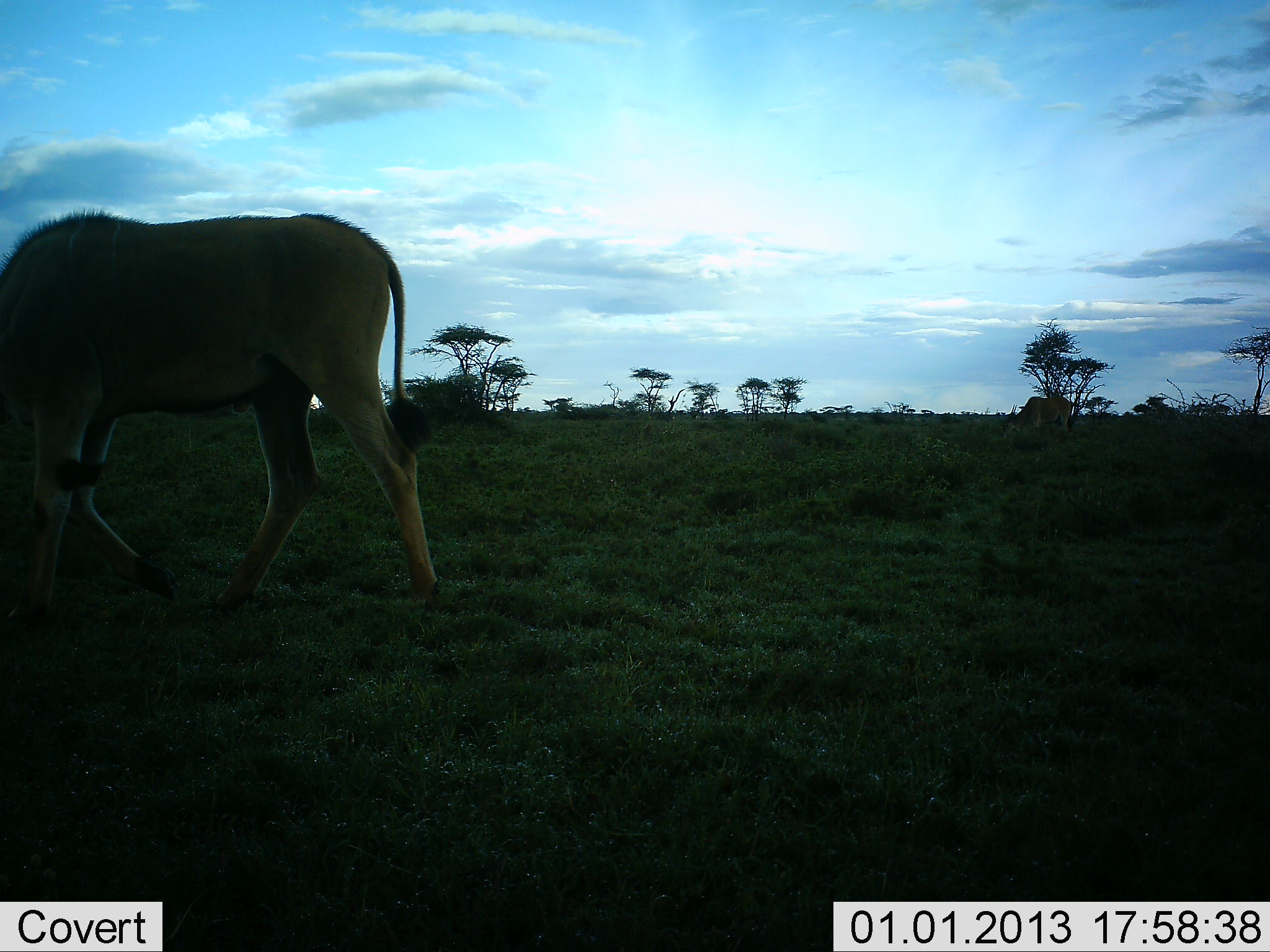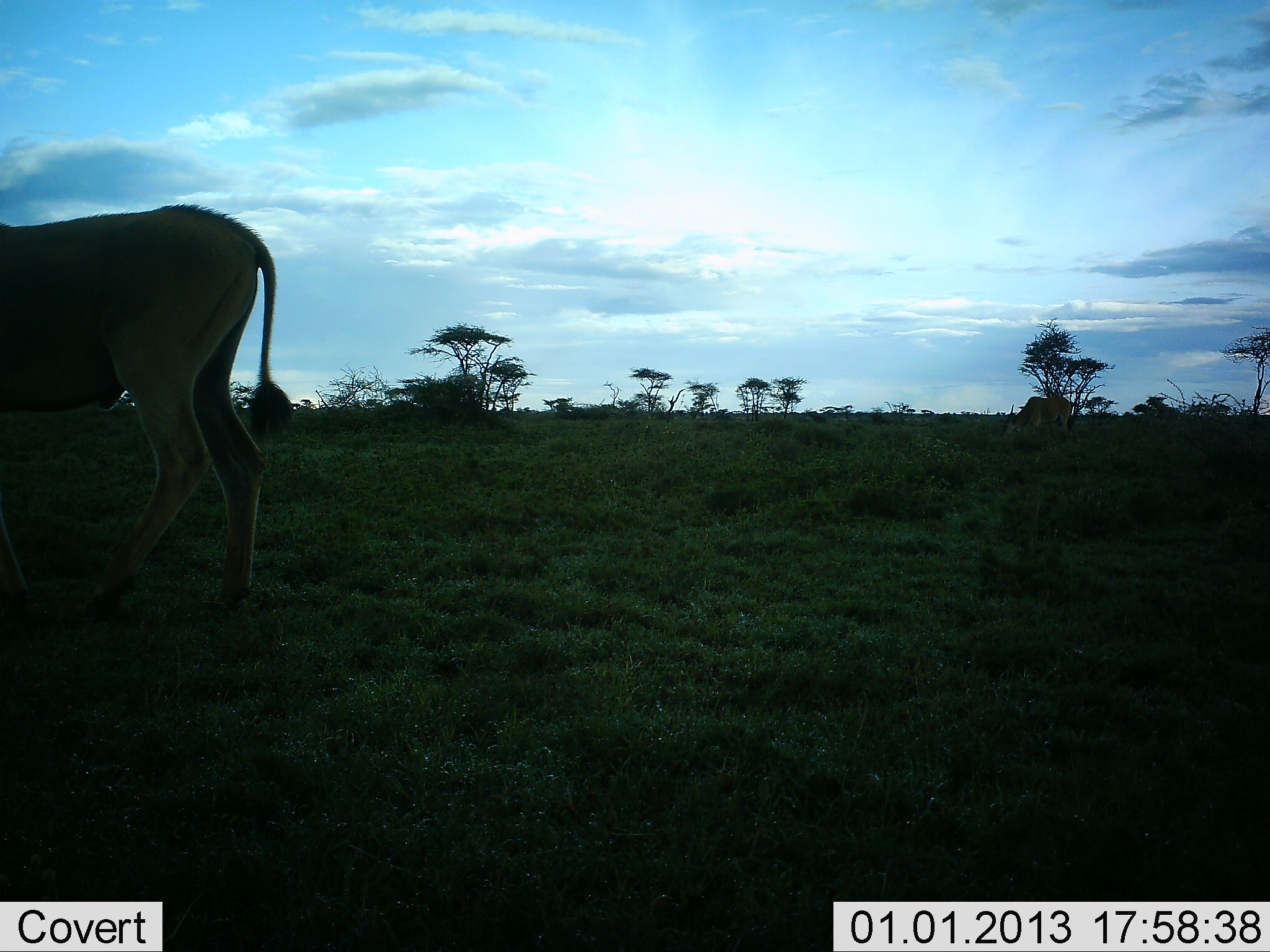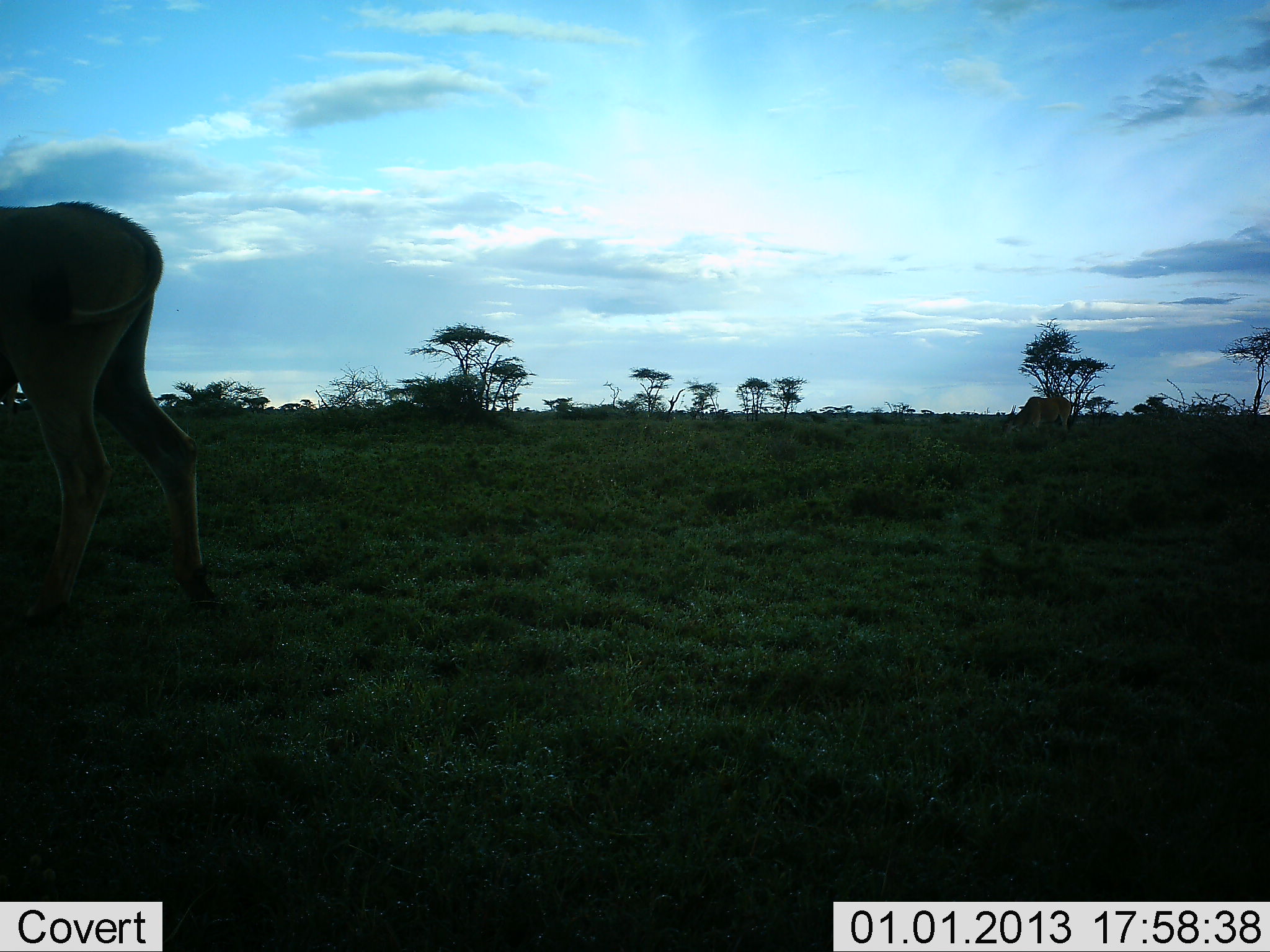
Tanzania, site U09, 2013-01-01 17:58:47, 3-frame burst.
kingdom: Animalia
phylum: Chordata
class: Mammalia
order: Artiodactyla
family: Bovidae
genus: Tragelaphus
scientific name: Tragelaphus oryx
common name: eland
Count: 1.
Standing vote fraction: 10%.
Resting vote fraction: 0%.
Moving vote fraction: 100%.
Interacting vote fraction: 0%.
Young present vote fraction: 0%.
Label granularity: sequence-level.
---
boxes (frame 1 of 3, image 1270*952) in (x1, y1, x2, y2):
animal: (0, 204, 444, 635)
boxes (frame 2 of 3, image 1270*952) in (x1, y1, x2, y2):
animal: (0, 198, 295, 639)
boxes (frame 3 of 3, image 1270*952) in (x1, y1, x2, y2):
animal: (0, 196, 209, 638)